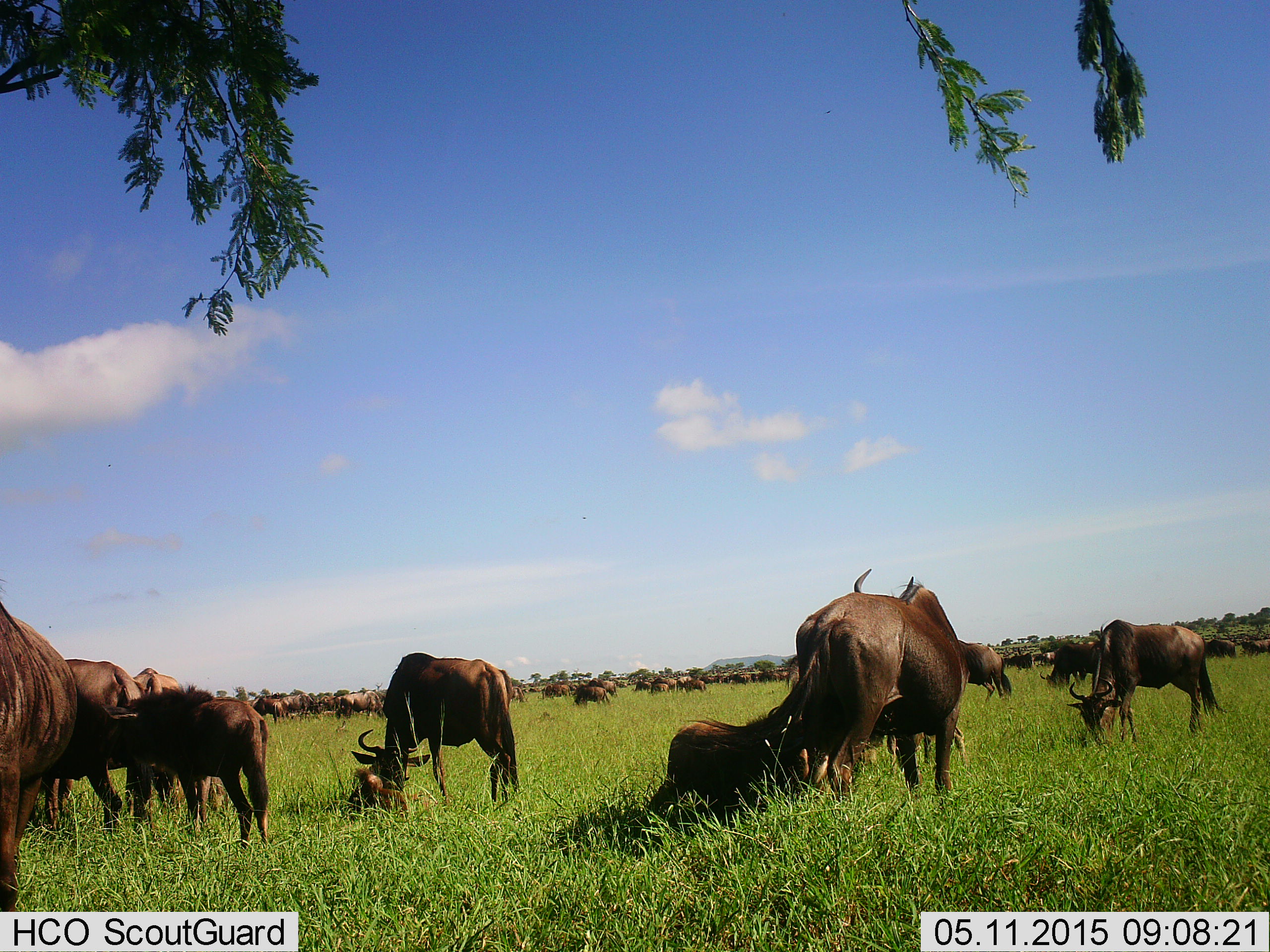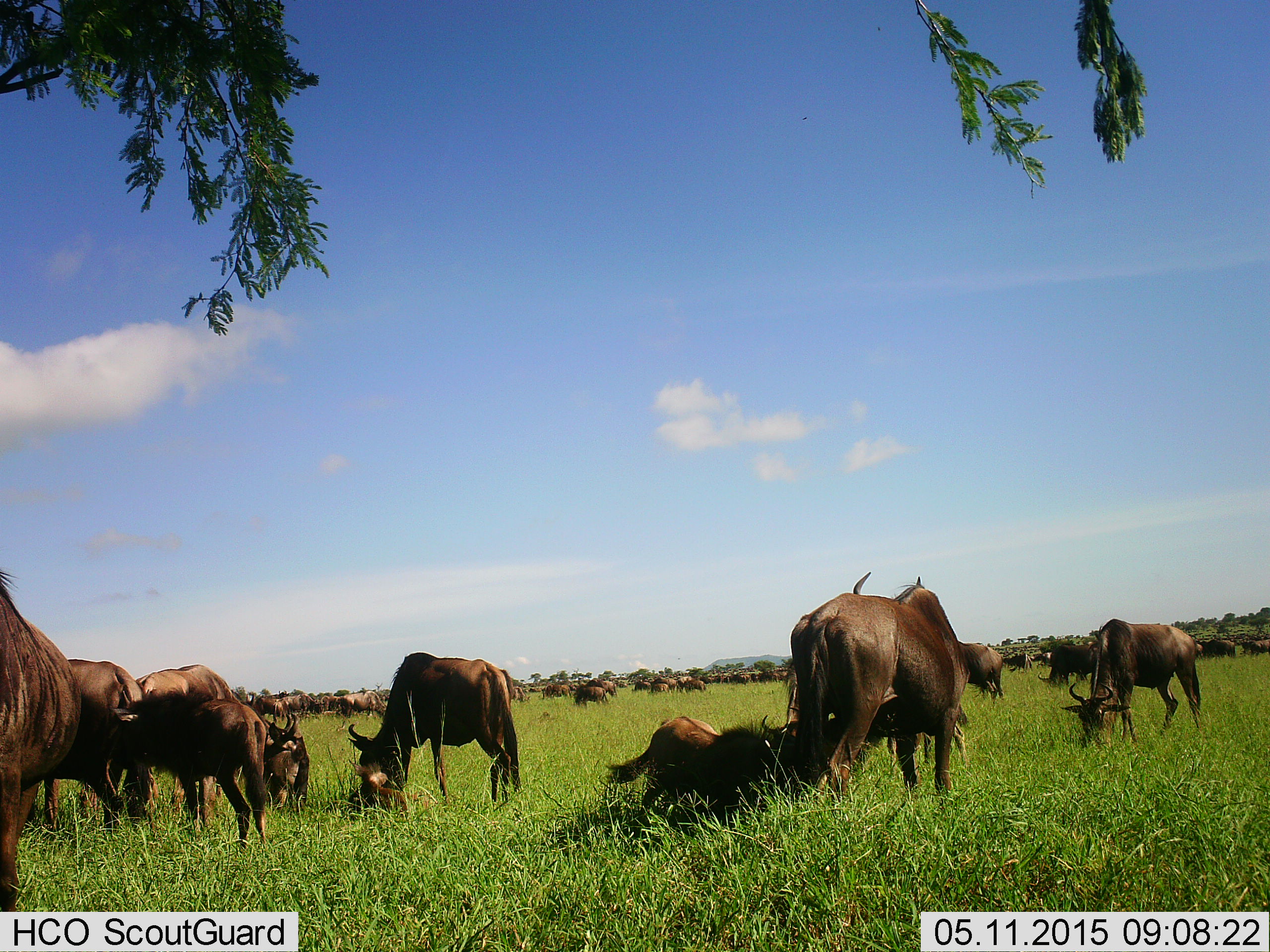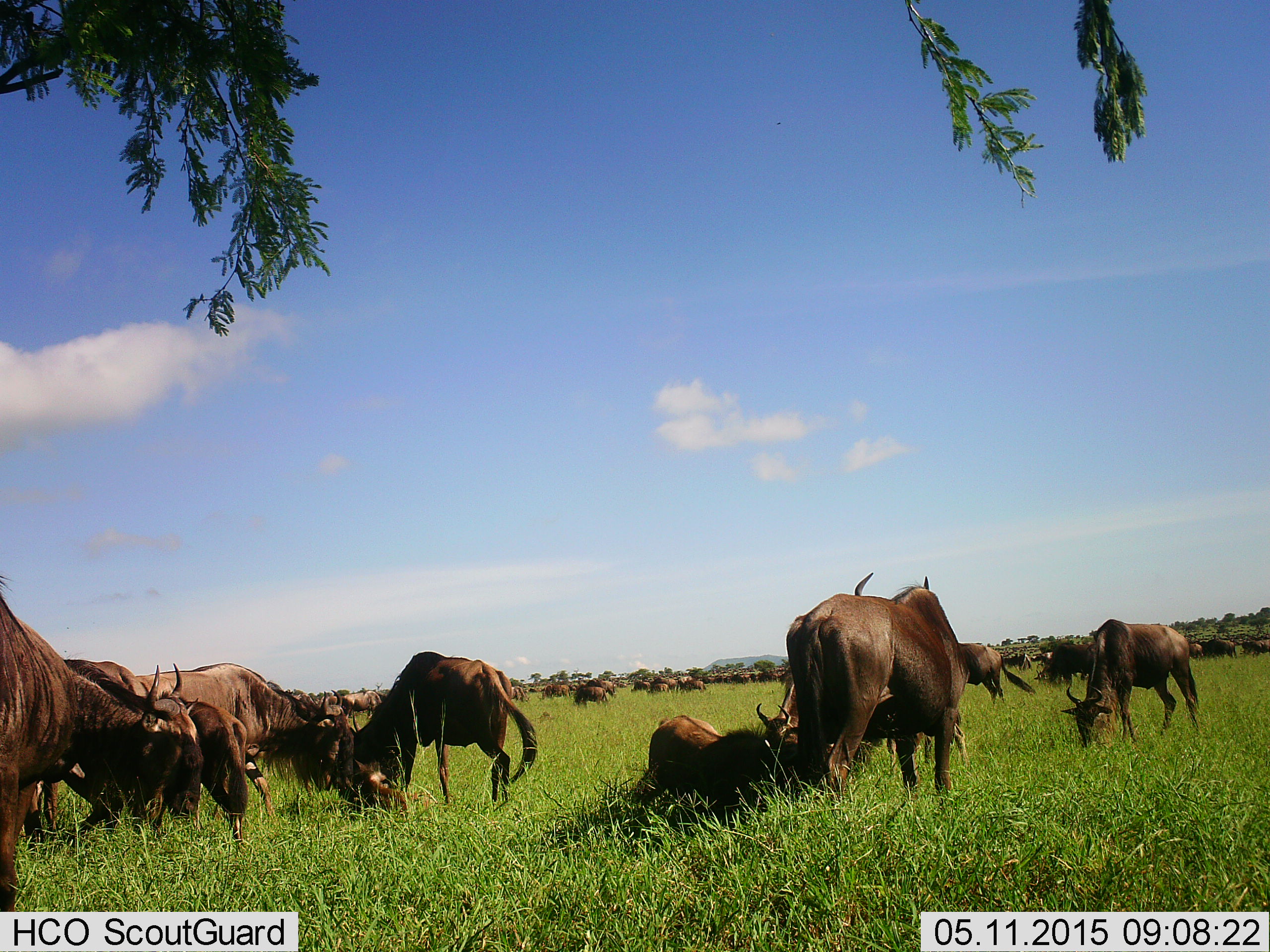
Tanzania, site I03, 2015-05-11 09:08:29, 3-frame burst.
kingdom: Animalia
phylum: Chordata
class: Mammalia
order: Artiodactyla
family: Bovidae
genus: Connochaetes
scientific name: Connochaetes taurinus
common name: blue wildebeest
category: wildebeest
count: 11-50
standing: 30%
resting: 60%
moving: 30%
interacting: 10%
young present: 50%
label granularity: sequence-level